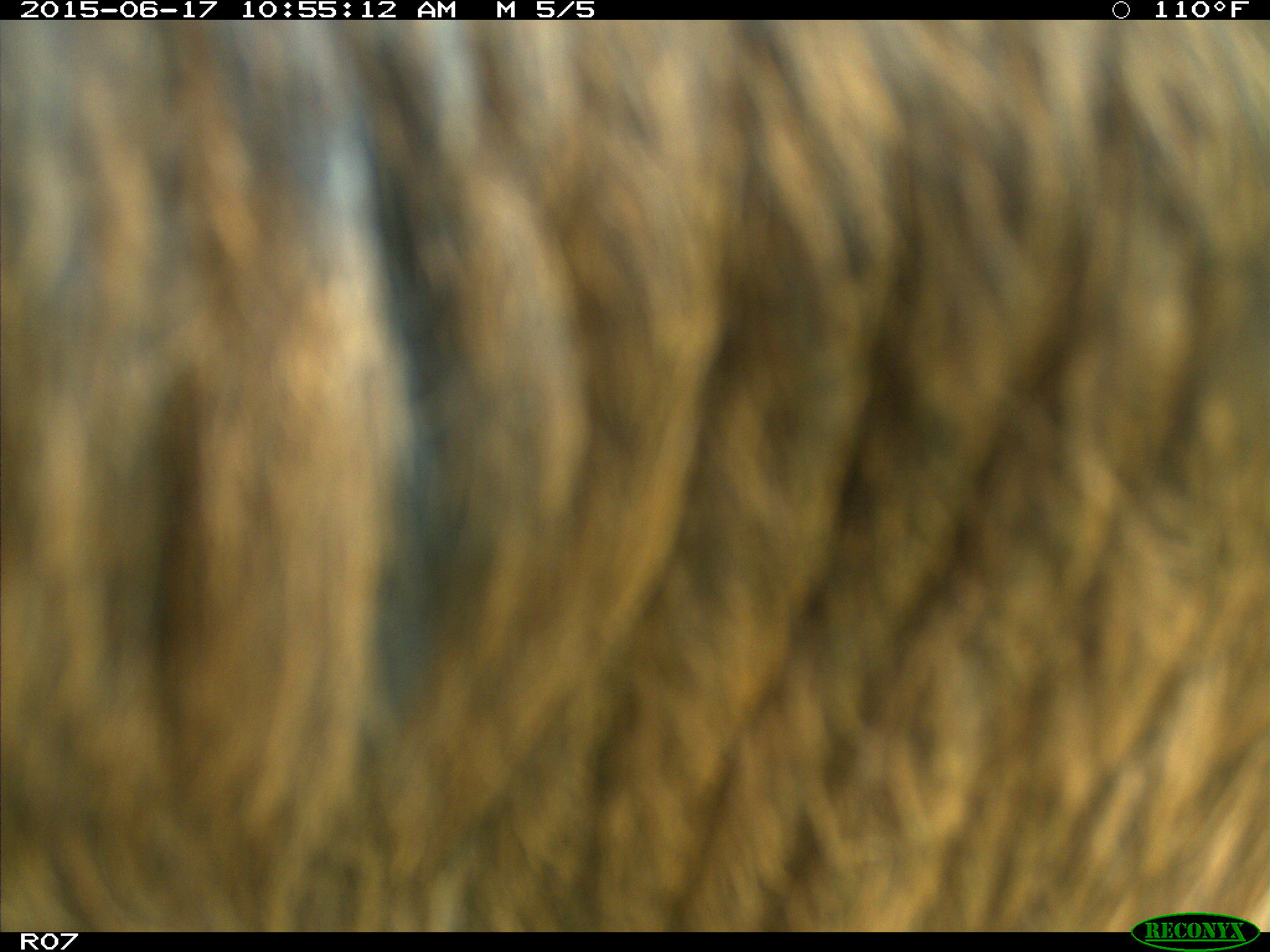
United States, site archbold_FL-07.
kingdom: Animalia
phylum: Chordata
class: Mammalia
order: Artiodactyla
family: Bovidae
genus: Bos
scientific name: Bos taurus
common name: domestic cow